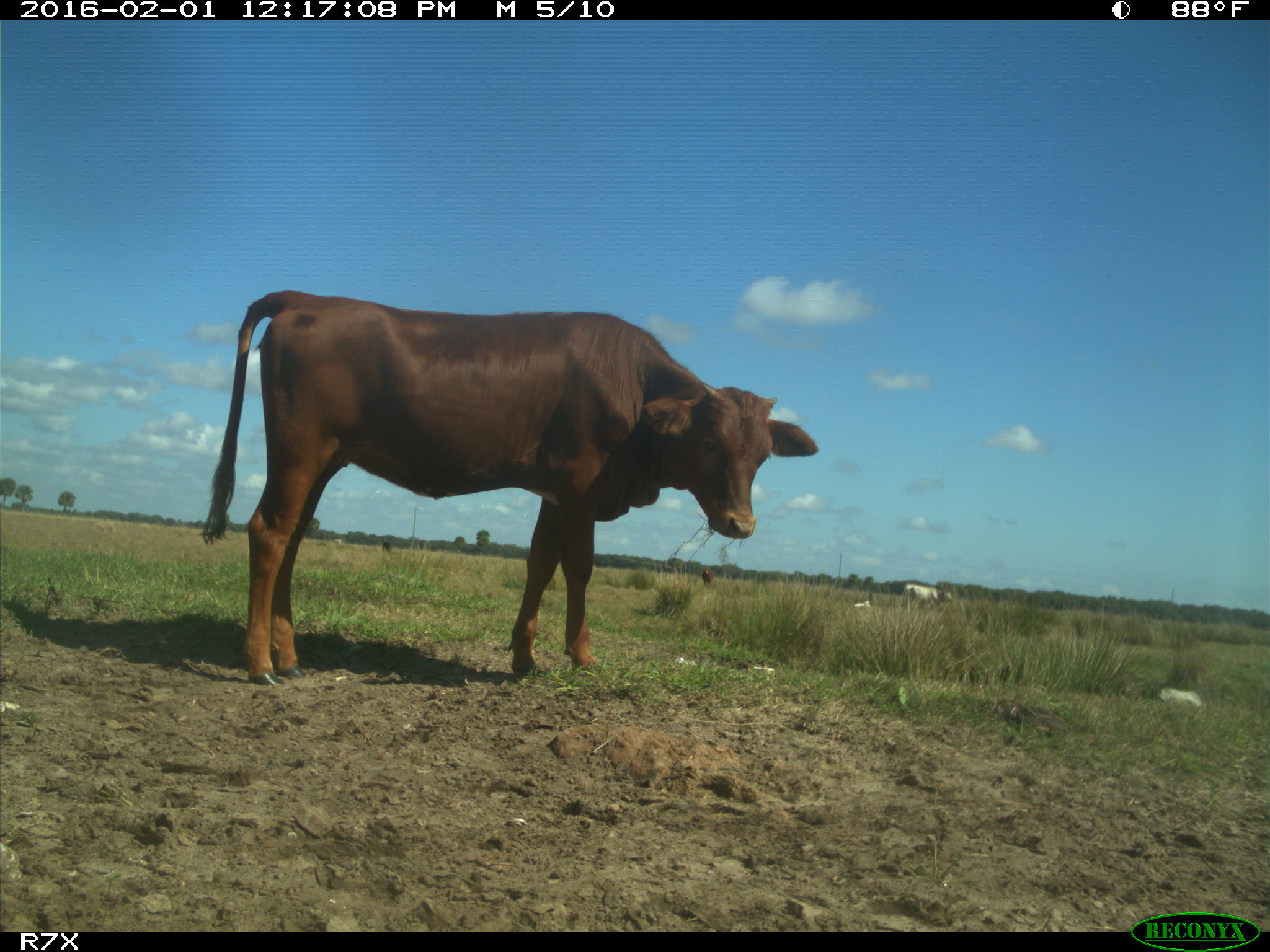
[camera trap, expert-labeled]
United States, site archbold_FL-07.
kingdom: Animalia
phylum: Chordata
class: Mammalia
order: Artiodactyla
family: Bovidae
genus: Bos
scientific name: Bos taurus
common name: domestic cow